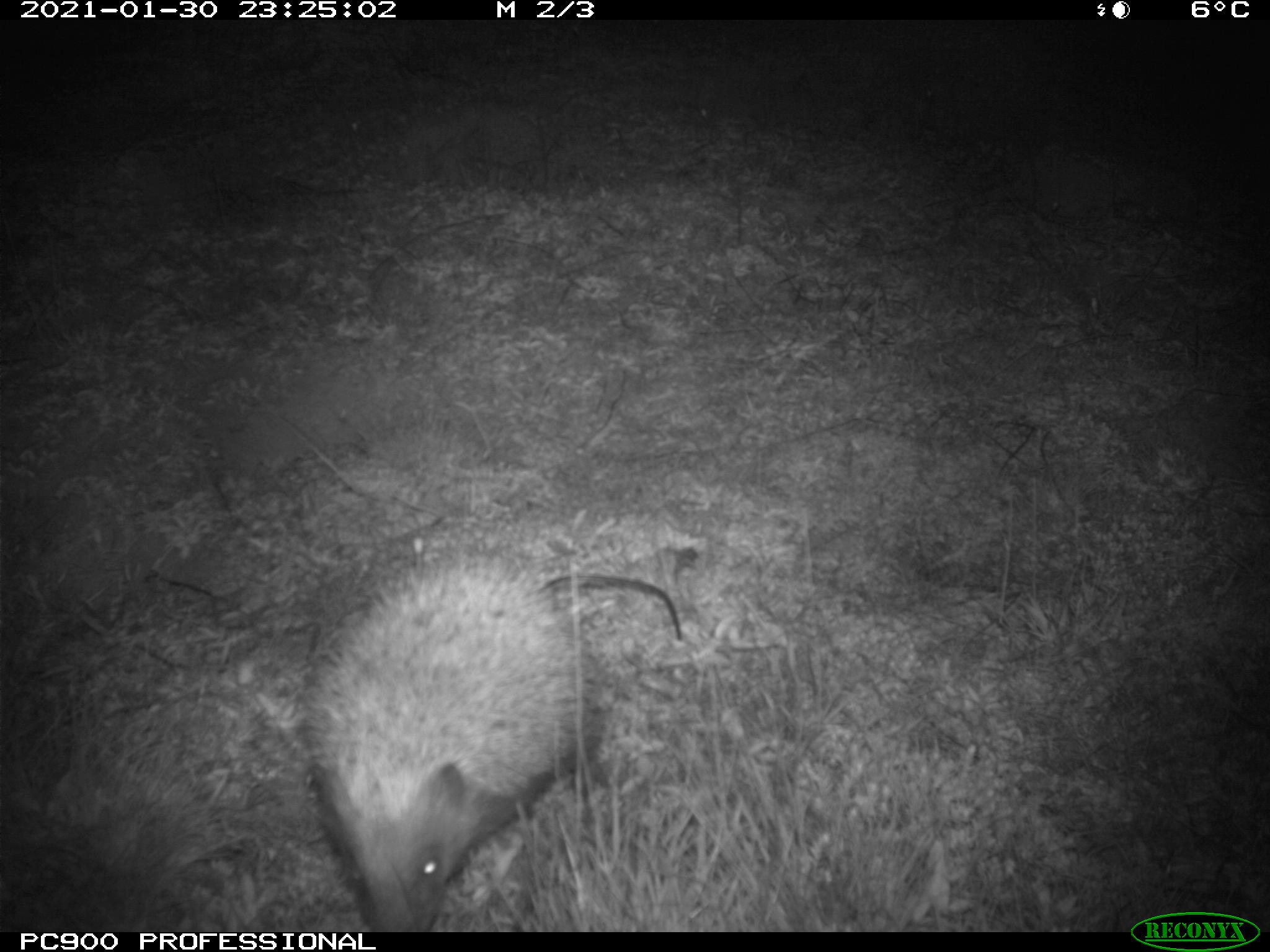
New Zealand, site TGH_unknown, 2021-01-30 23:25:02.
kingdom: Animalia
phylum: Chordata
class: Mammalia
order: Eulipotyphla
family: Erinaceidae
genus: Erinaceus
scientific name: Erinaceus europaeus europaeus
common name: european hedgehog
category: hedgehog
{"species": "hedgehog (european hedgehog) (Erinaceus europaeus europaeus)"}